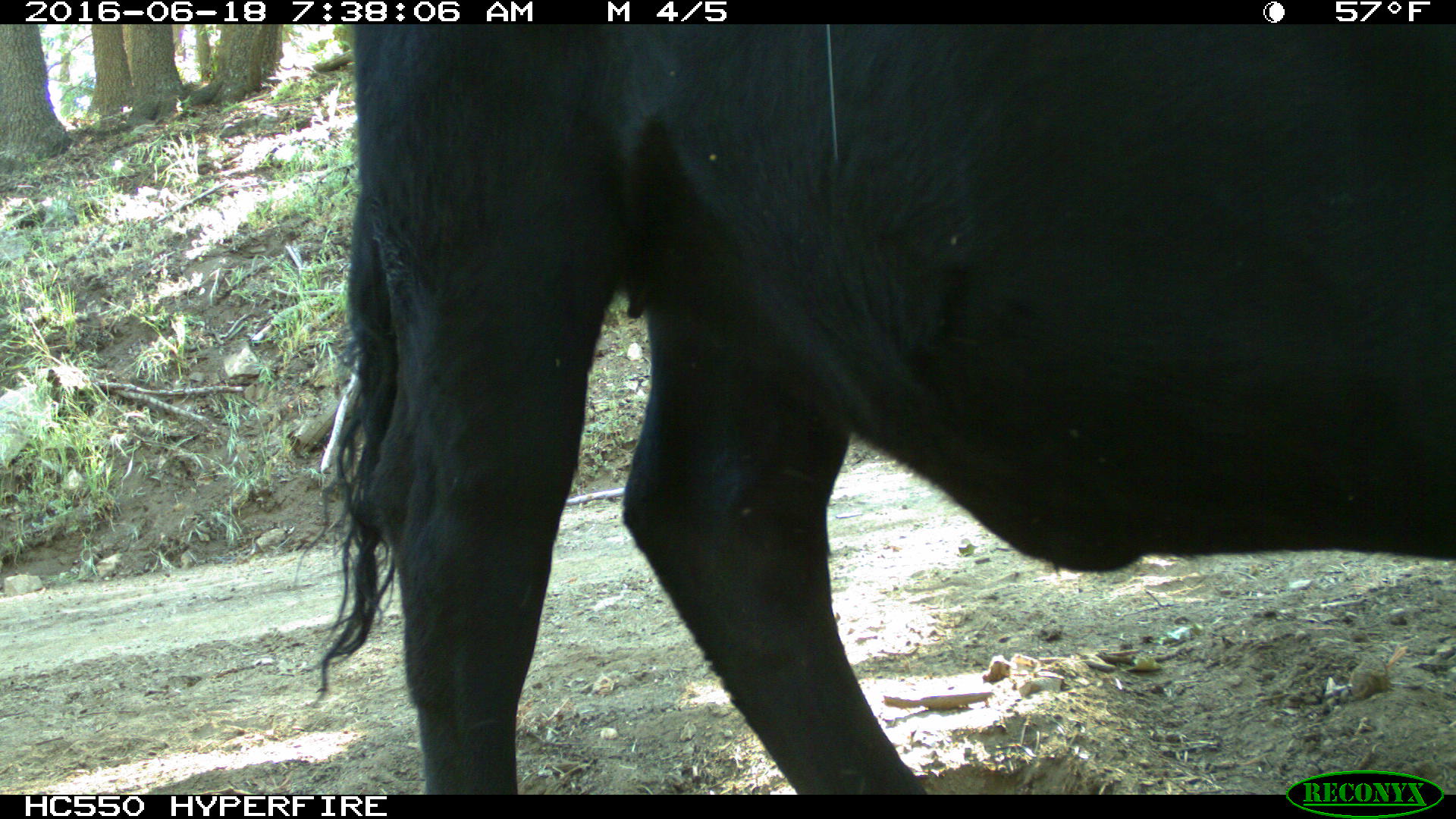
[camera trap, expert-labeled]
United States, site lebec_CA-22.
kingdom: Animalia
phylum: Chordata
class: Mammalia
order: Artiodactyla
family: Bovidae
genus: Bos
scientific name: Bos taurus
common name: domestic cow